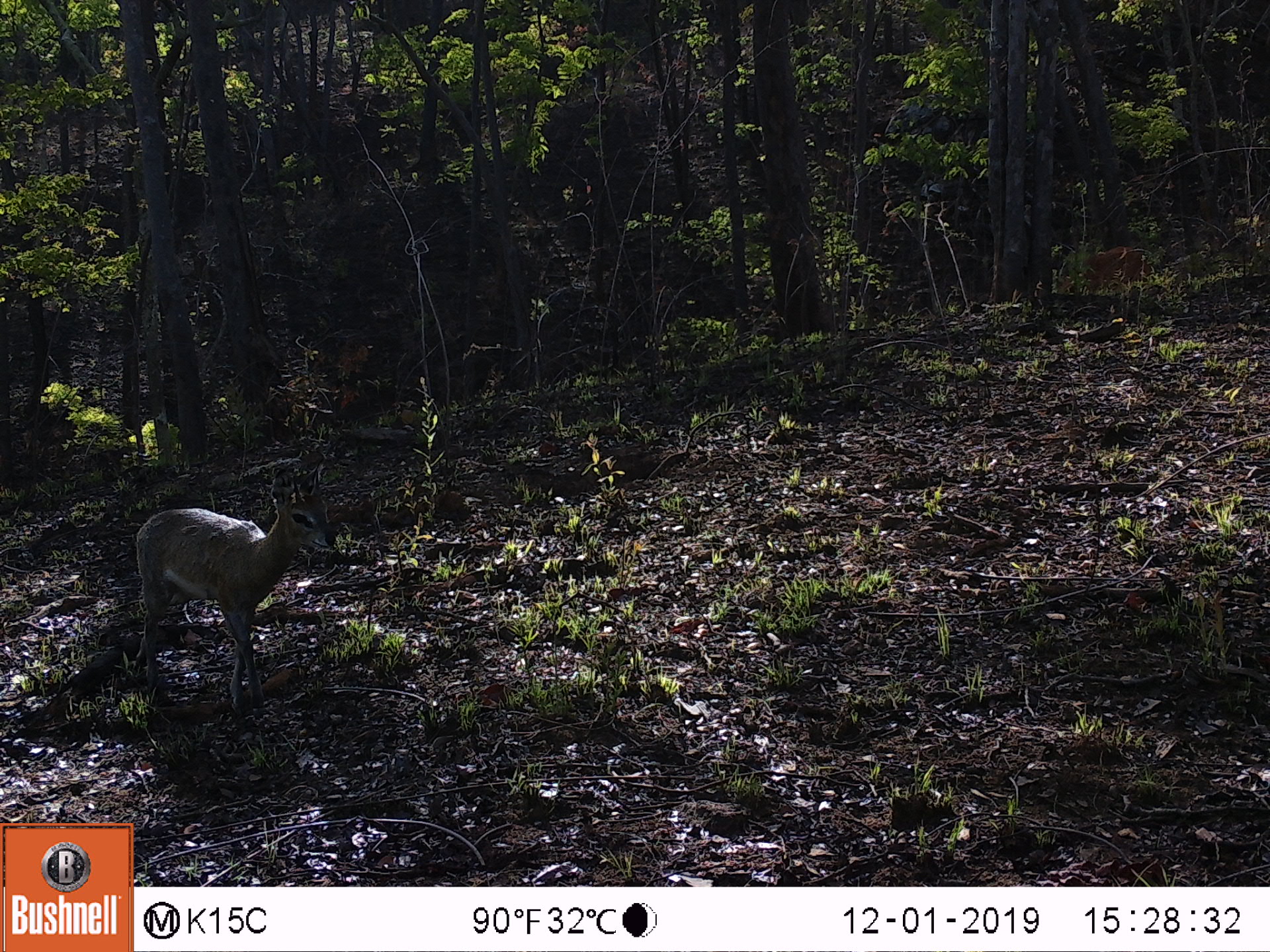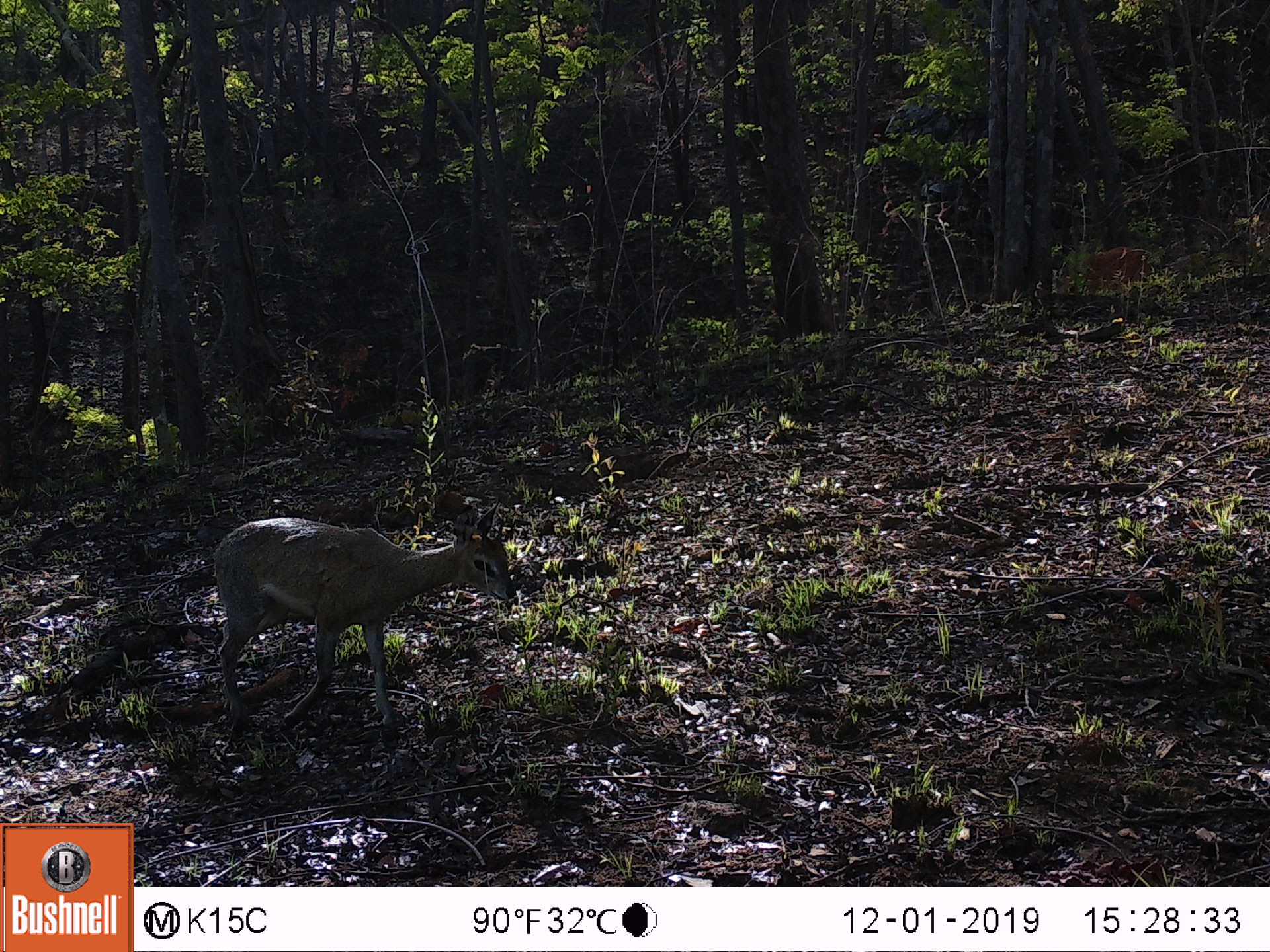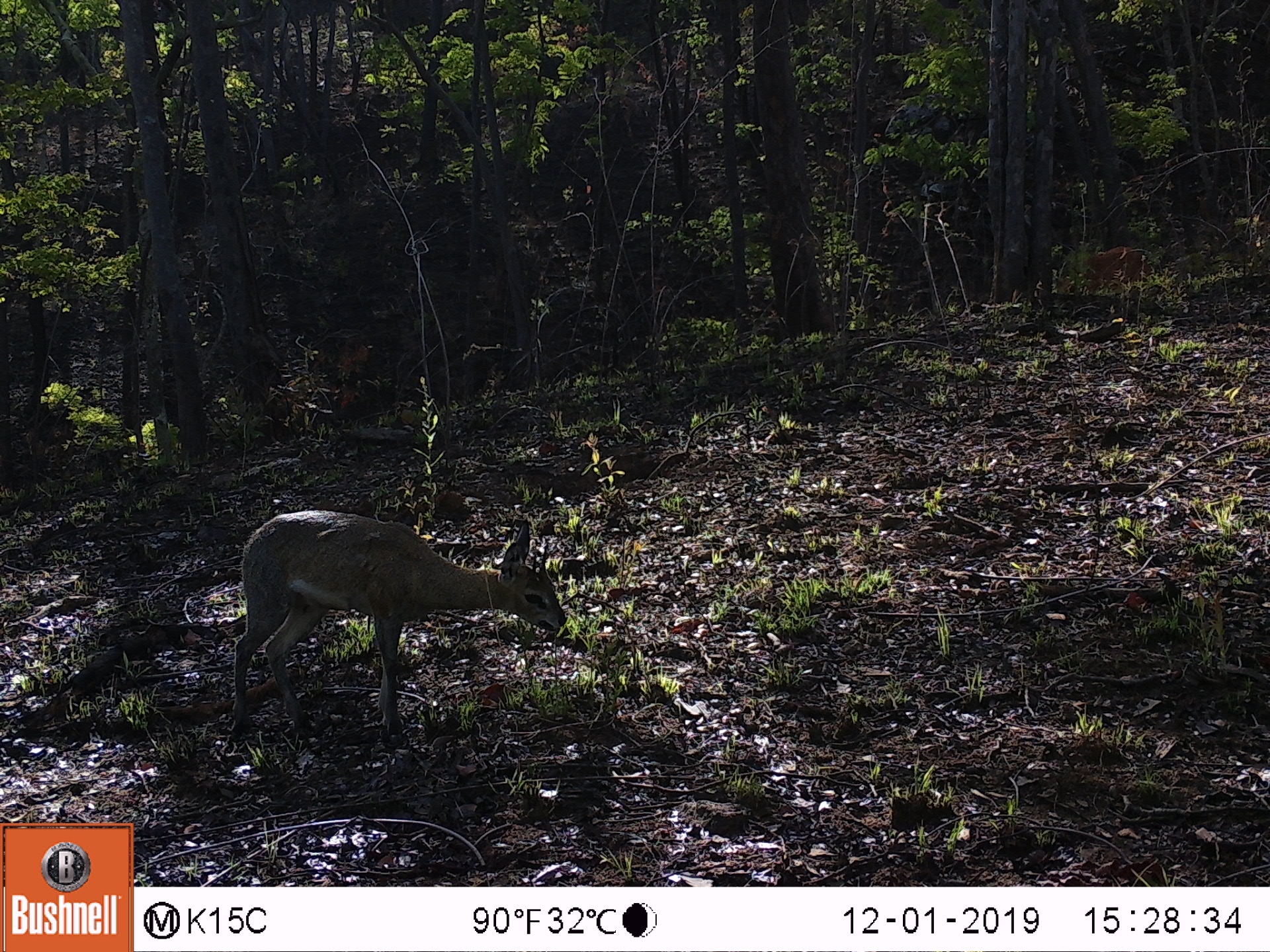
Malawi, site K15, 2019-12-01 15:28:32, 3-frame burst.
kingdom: Animalia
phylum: Chordata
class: Mammalia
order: Artiodactyla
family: Bovidae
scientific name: Antilopinae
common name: small antelope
Small antelope (Antilopinae), count 1.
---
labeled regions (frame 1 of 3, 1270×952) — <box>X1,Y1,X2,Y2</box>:
small antelope: <box>123,469,337,720</box>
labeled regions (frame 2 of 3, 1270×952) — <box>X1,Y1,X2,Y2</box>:
small antelope: <box>204,498,523,739</box>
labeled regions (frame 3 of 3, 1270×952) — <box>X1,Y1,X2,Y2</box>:
small antelope: <box>233,502,568,746</box>